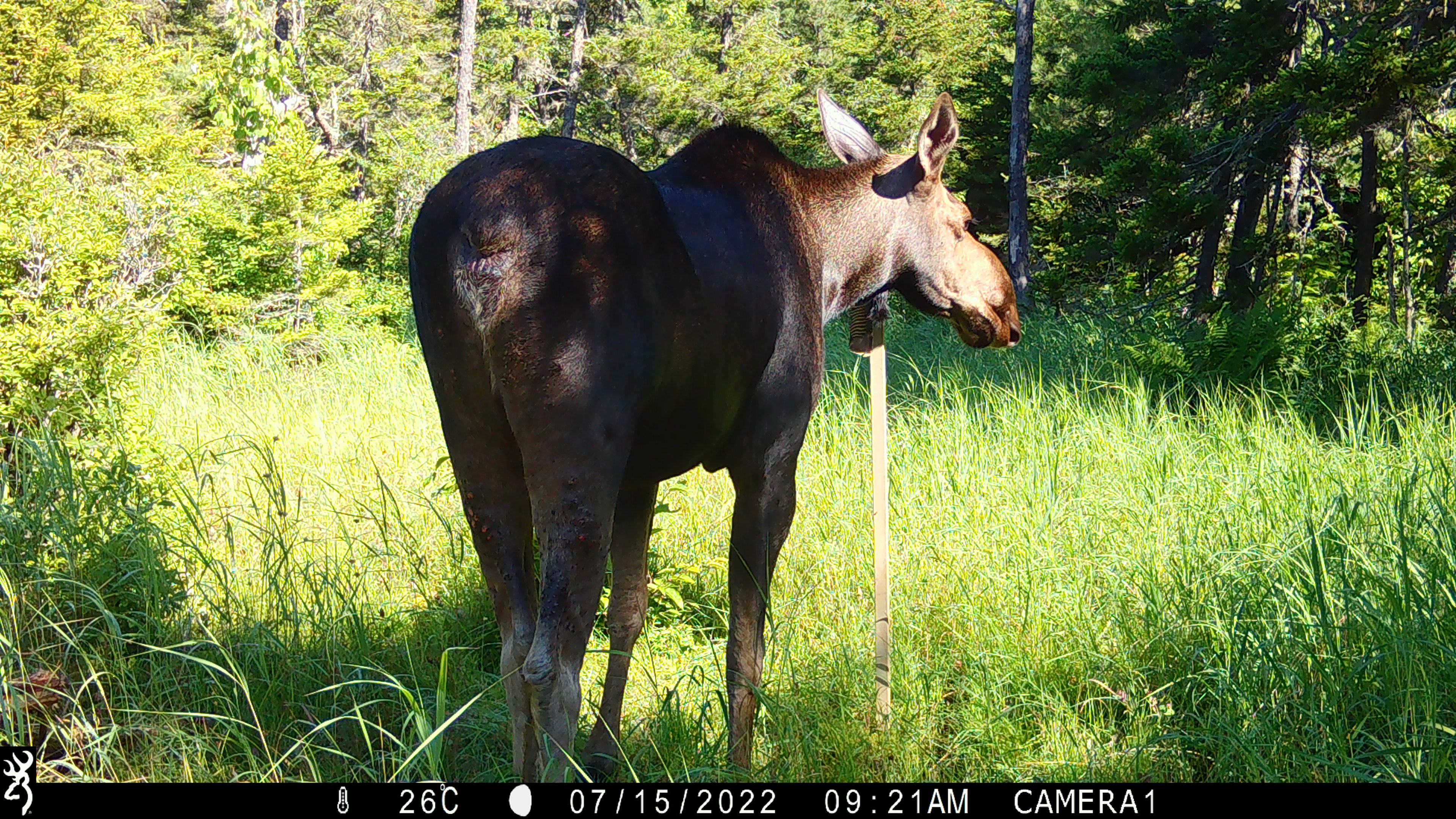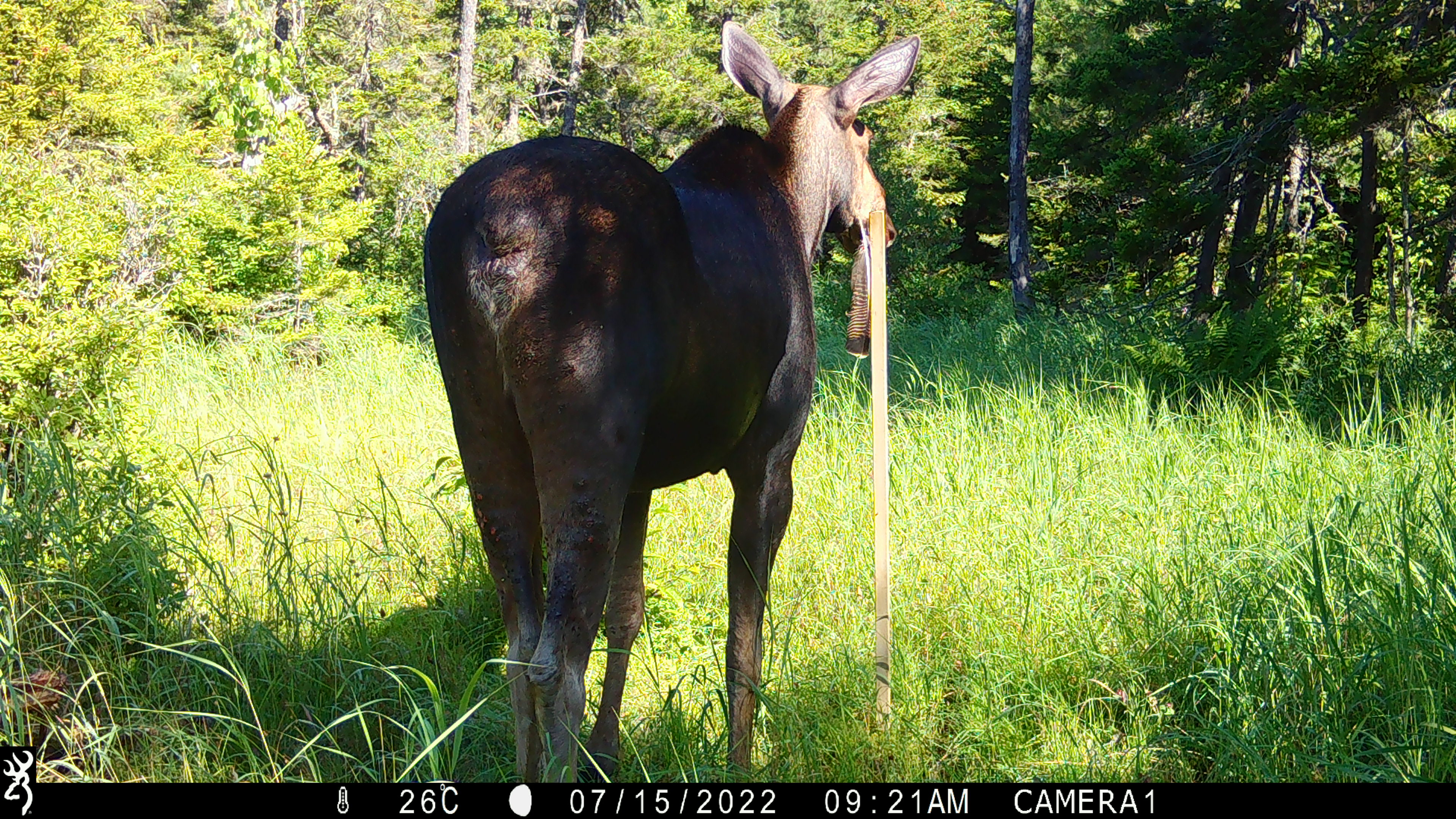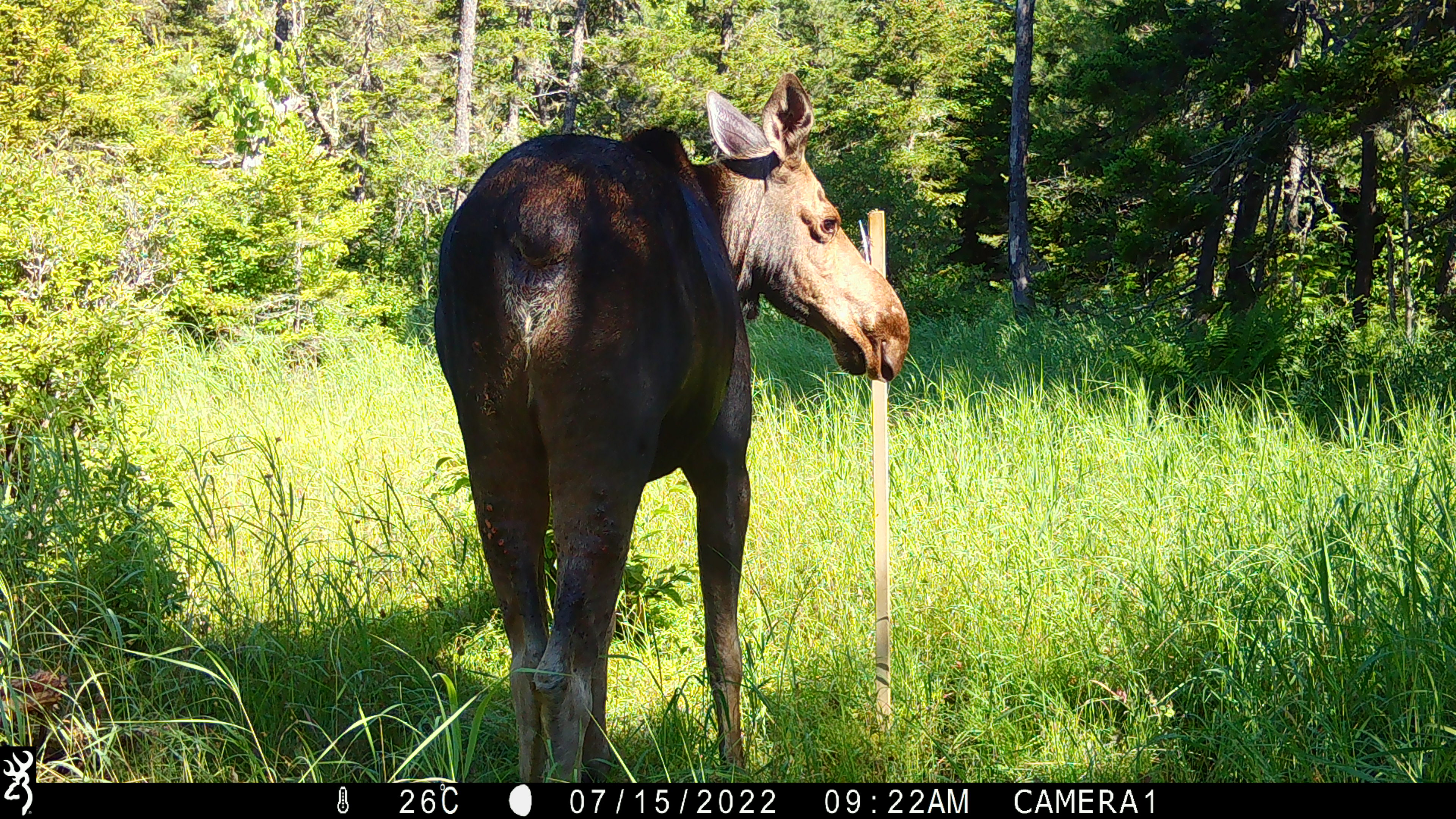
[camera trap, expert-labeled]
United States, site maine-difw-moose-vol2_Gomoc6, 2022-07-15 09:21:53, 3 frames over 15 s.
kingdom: Animalia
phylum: Chordata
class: Mammalia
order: Artiodactyla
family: Cervidae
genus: Alces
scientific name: Alces alces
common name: moose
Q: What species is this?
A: Moose (Alces alces).